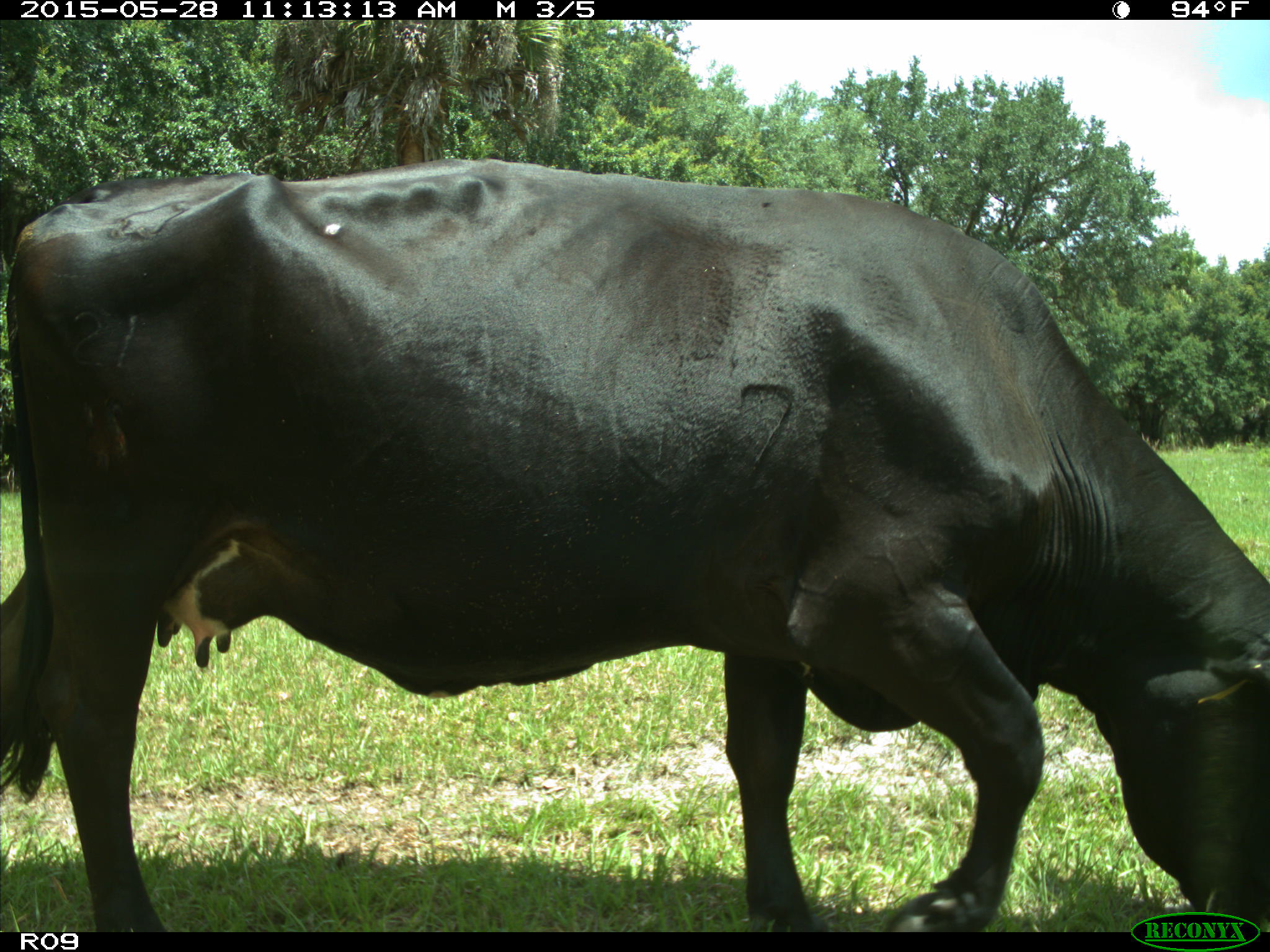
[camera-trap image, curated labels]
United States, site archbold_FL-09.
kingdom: Animalia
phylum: Chordata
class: Mammalia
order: Artiodactyla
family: Bovidae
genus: Bos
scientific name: Bos taurus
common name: domestic cow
Bos taurus (domestic cow).